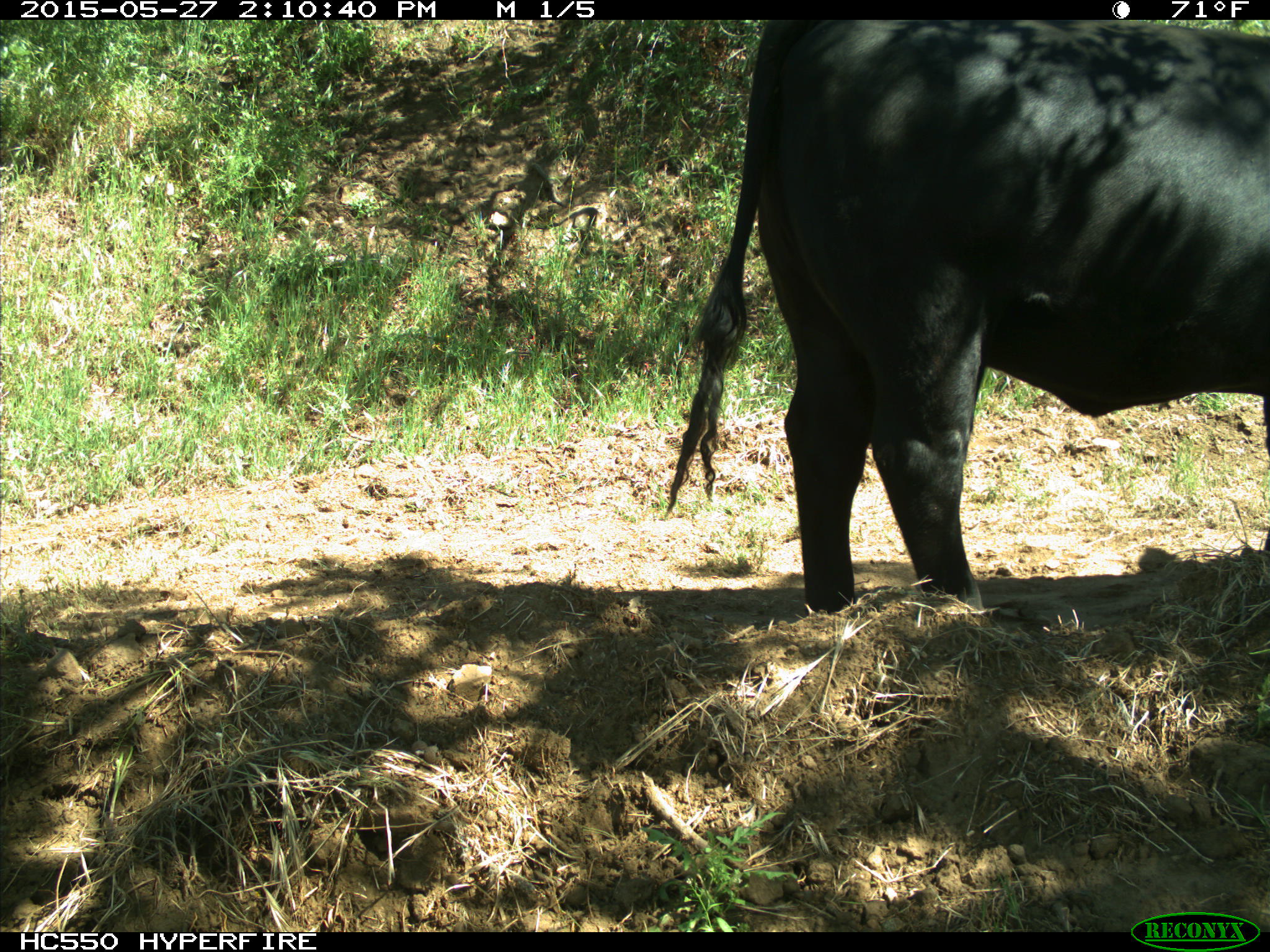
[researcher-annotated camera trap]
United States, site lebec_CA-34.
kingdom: Animalia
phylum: Chordata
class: Mammalia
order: Artiodactyla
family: Bovidae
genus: Bos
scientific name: Bos taurus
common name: domestic cow